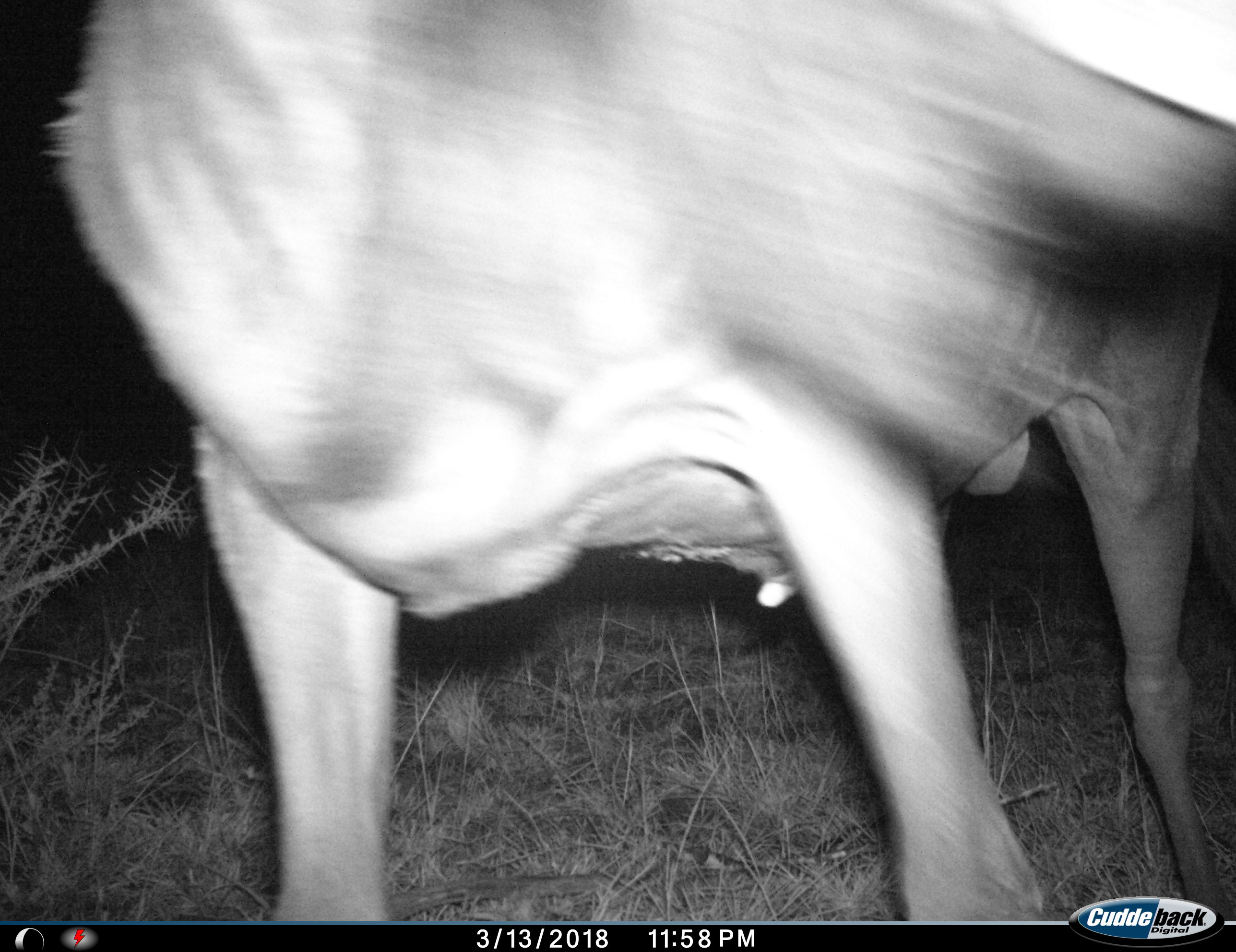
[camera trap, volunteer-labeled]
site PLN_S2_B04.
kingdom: Animalia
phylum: Chordata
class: Mammalia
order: Artiodactyla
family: Bovidae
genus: Connochaetes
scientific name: Connochaetes taurinus taurinus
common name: blue wildebeest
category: wildebeestblue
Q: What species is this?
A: Wildebeestblue (blue wildebeest) (Connochaetes taurinus taurinus).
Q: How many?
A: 1.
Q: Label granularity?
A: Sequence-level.